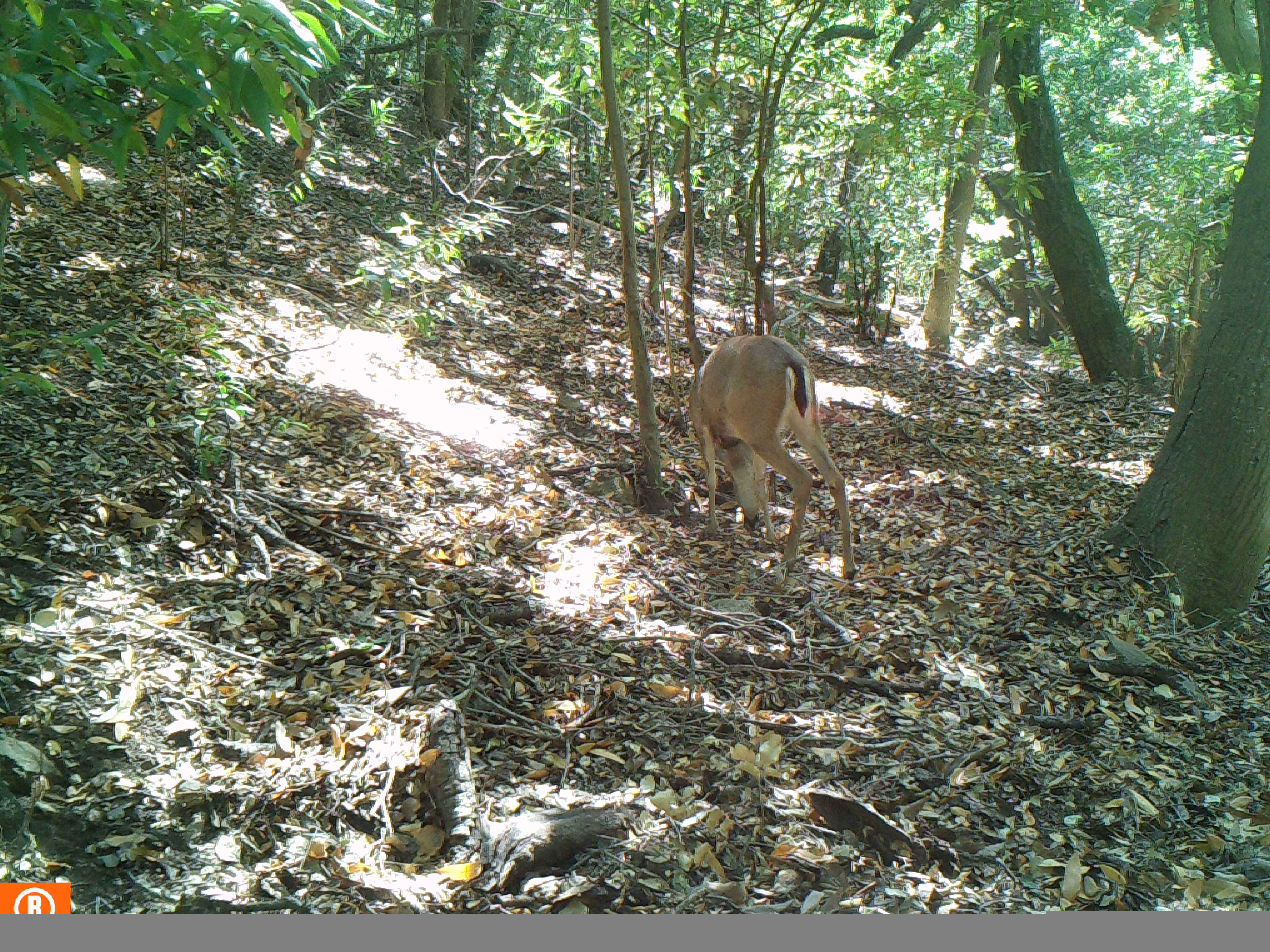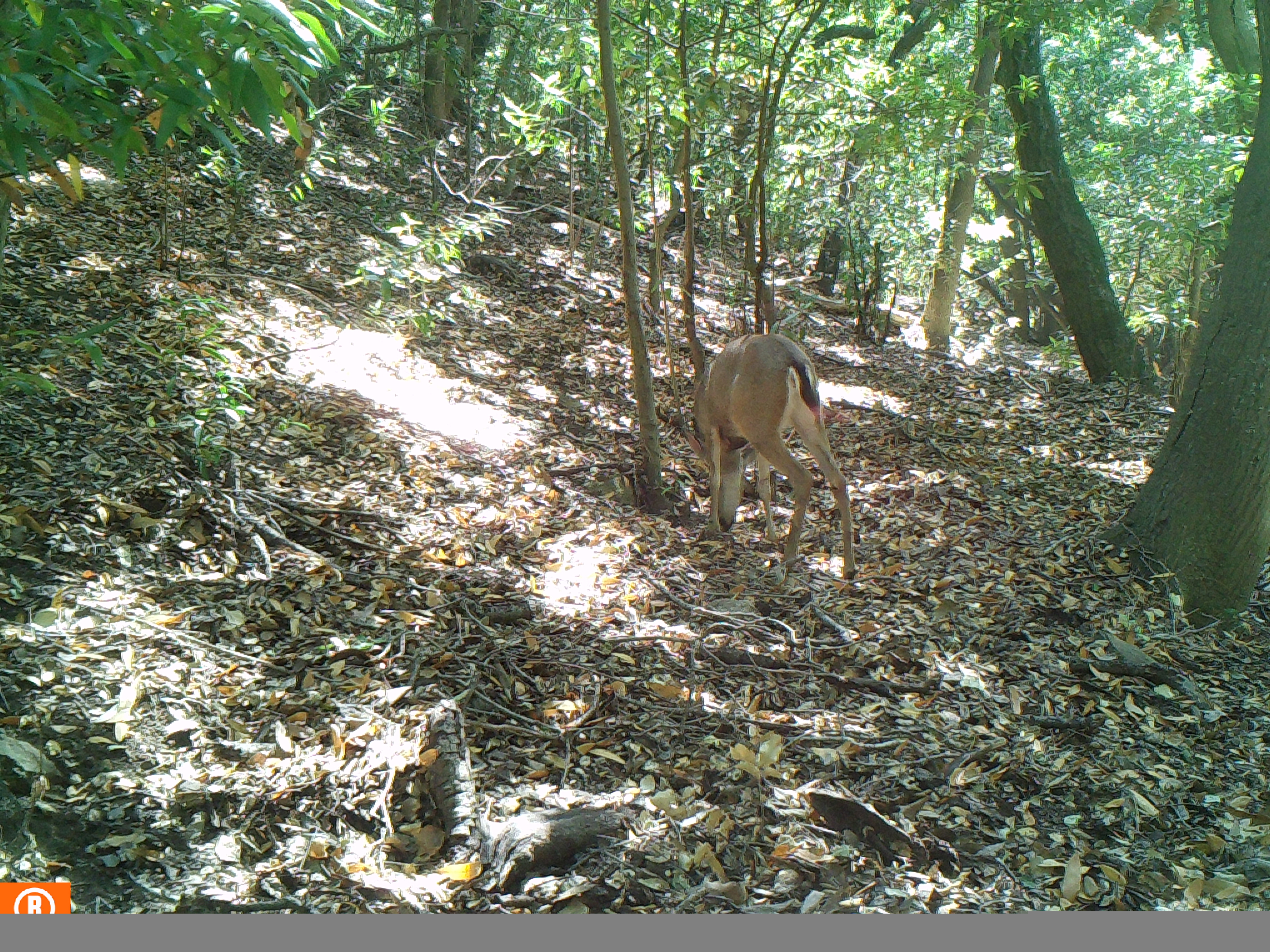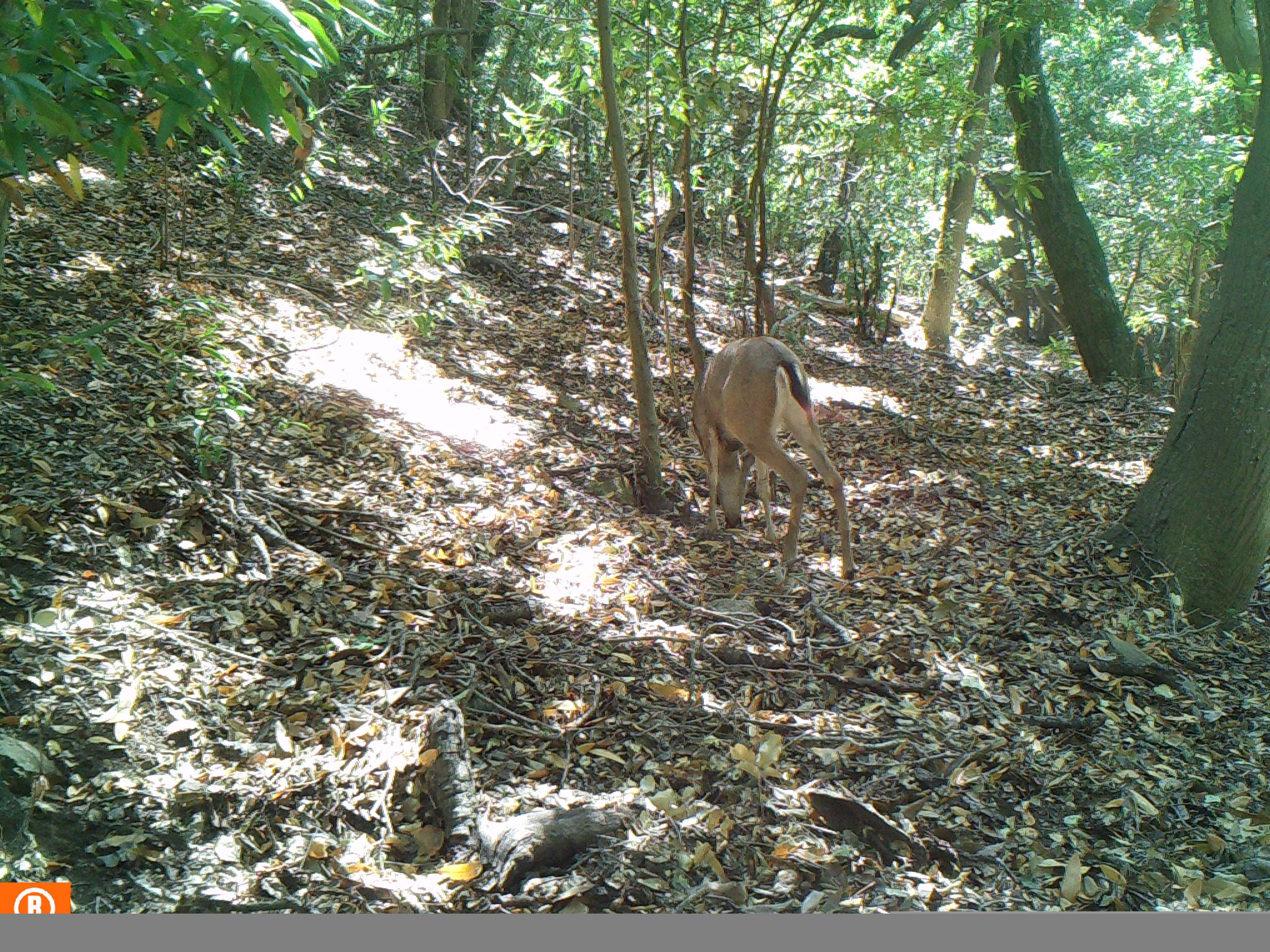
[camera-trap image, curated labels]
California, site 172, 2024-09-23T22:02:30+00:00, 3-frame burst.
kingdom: Animalia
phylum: Chordata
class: Mammalia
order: Artiodactyla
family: Cervidae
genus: Odocoileus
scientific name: Odocoileus hemionus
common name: mule deer